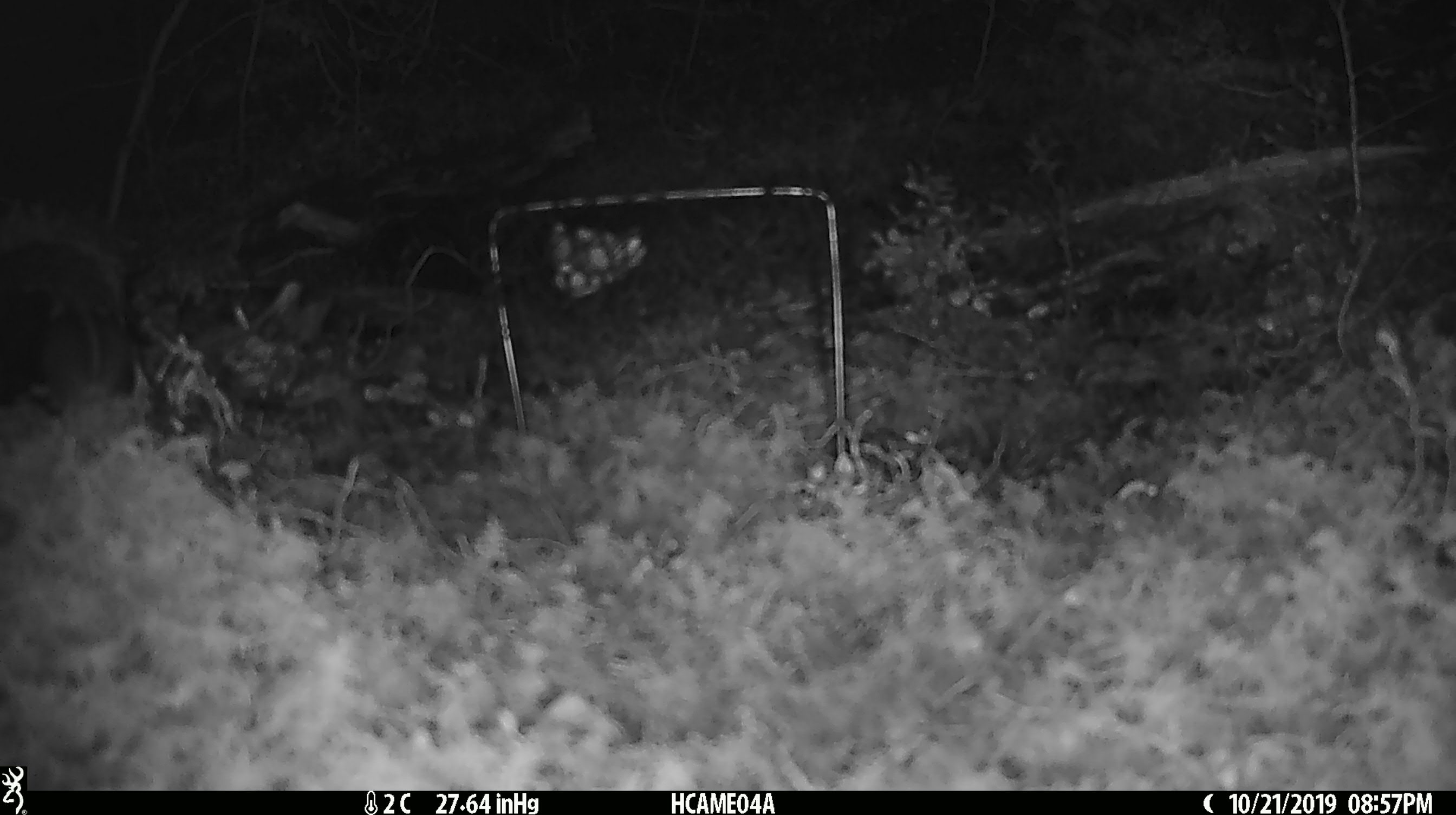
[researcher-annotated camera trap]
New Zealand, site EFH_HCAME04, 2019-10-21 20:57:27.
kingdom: Animalia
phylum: Chordata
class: Mammalia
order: Rodentia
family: Muridae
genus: Mus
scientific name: Mus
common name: mouse